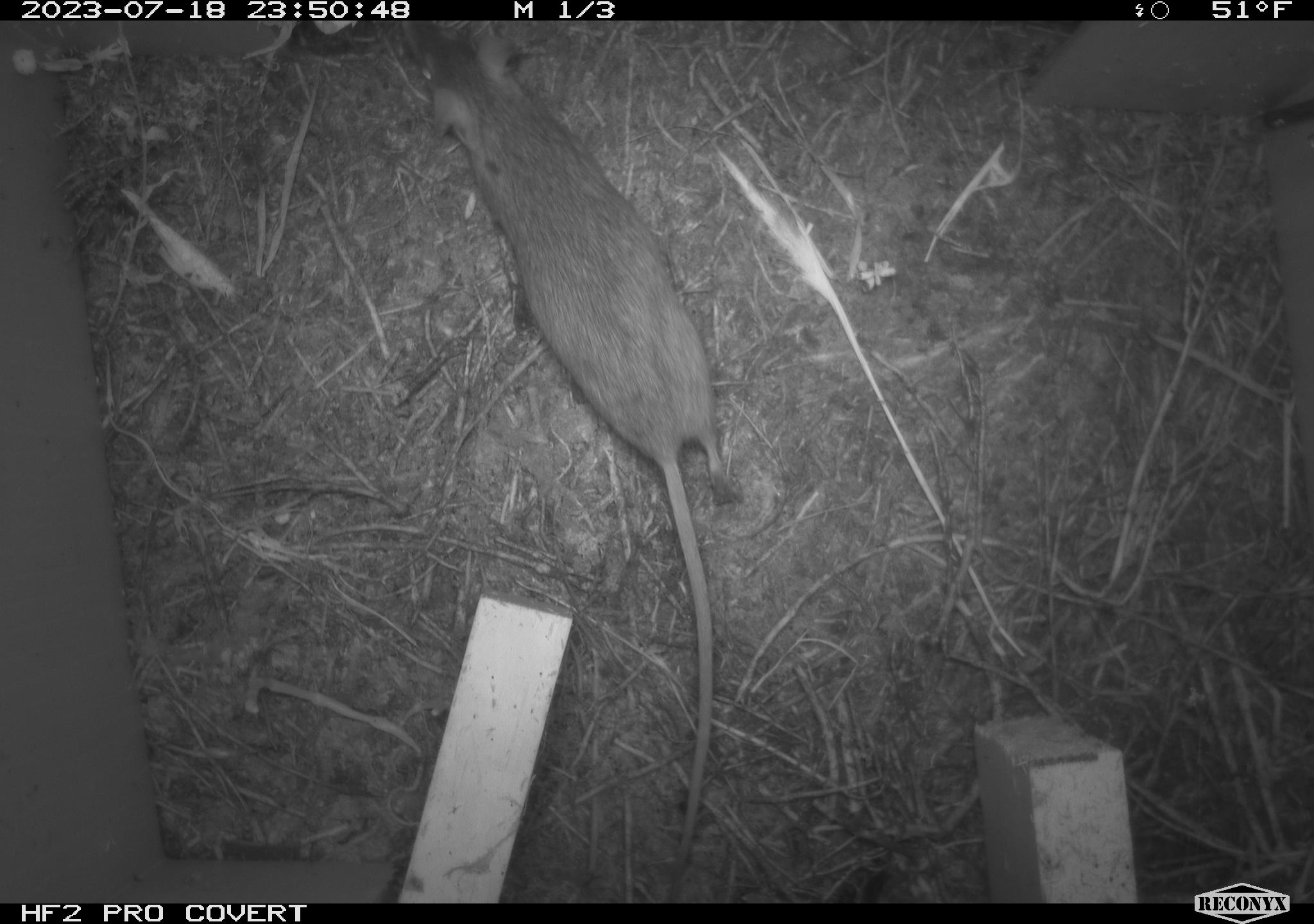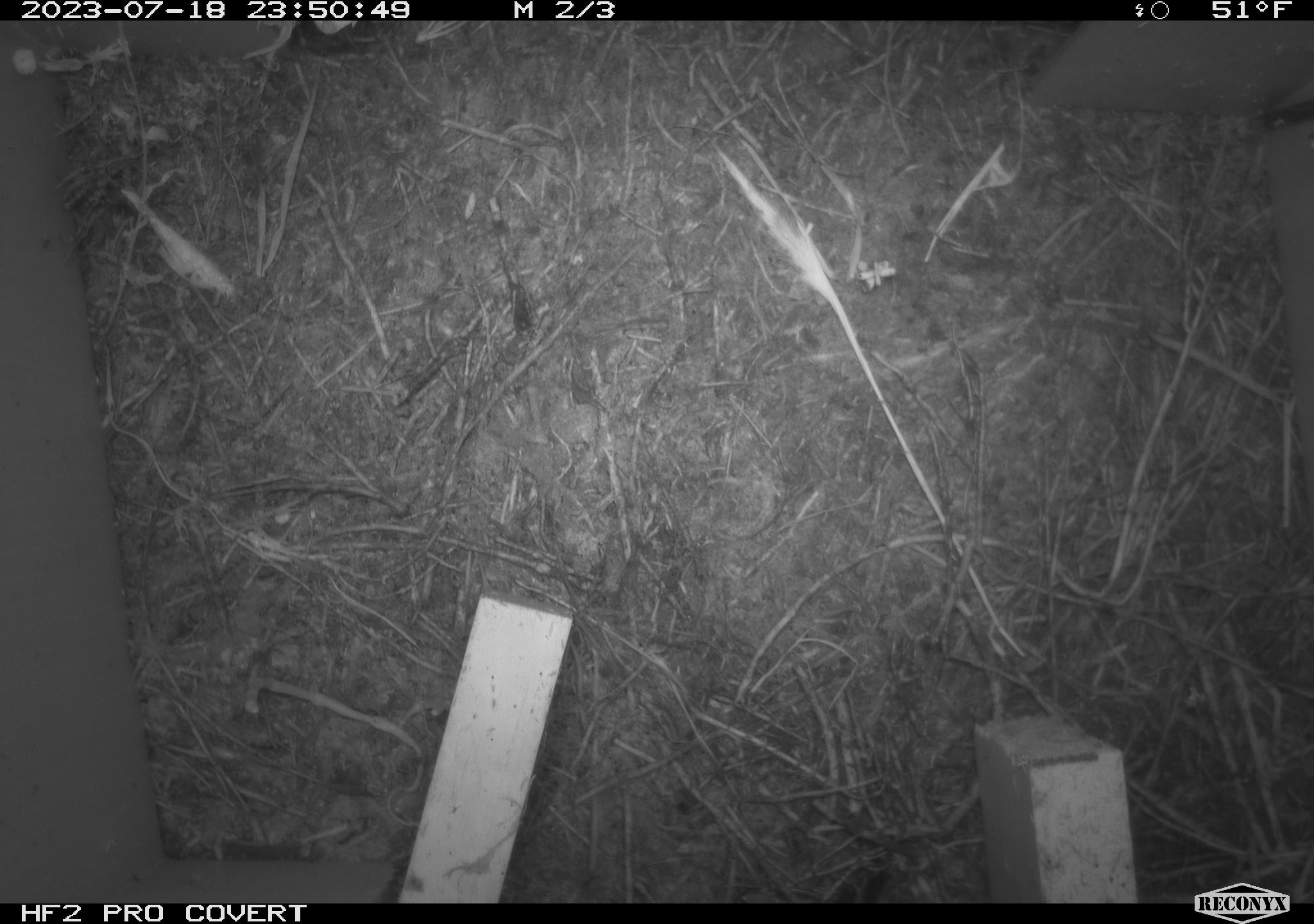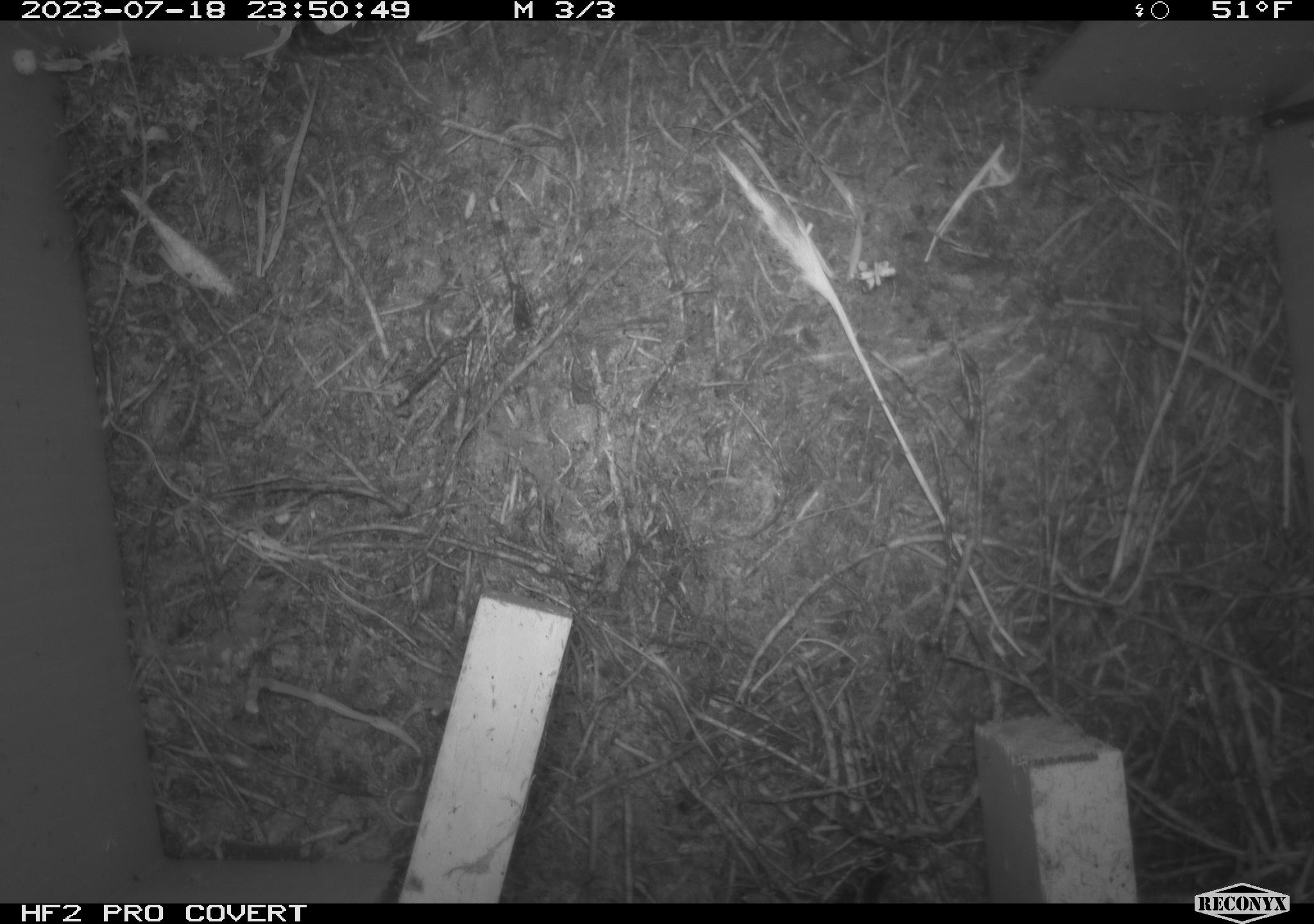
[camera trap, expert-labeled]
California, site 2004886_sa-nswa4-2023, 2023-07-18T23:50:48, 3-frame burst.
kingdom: Animalia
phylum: Chordata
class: Mammalia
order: Rodentia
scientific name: Rodentia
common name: mouse species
Mouse species (Rodentia).